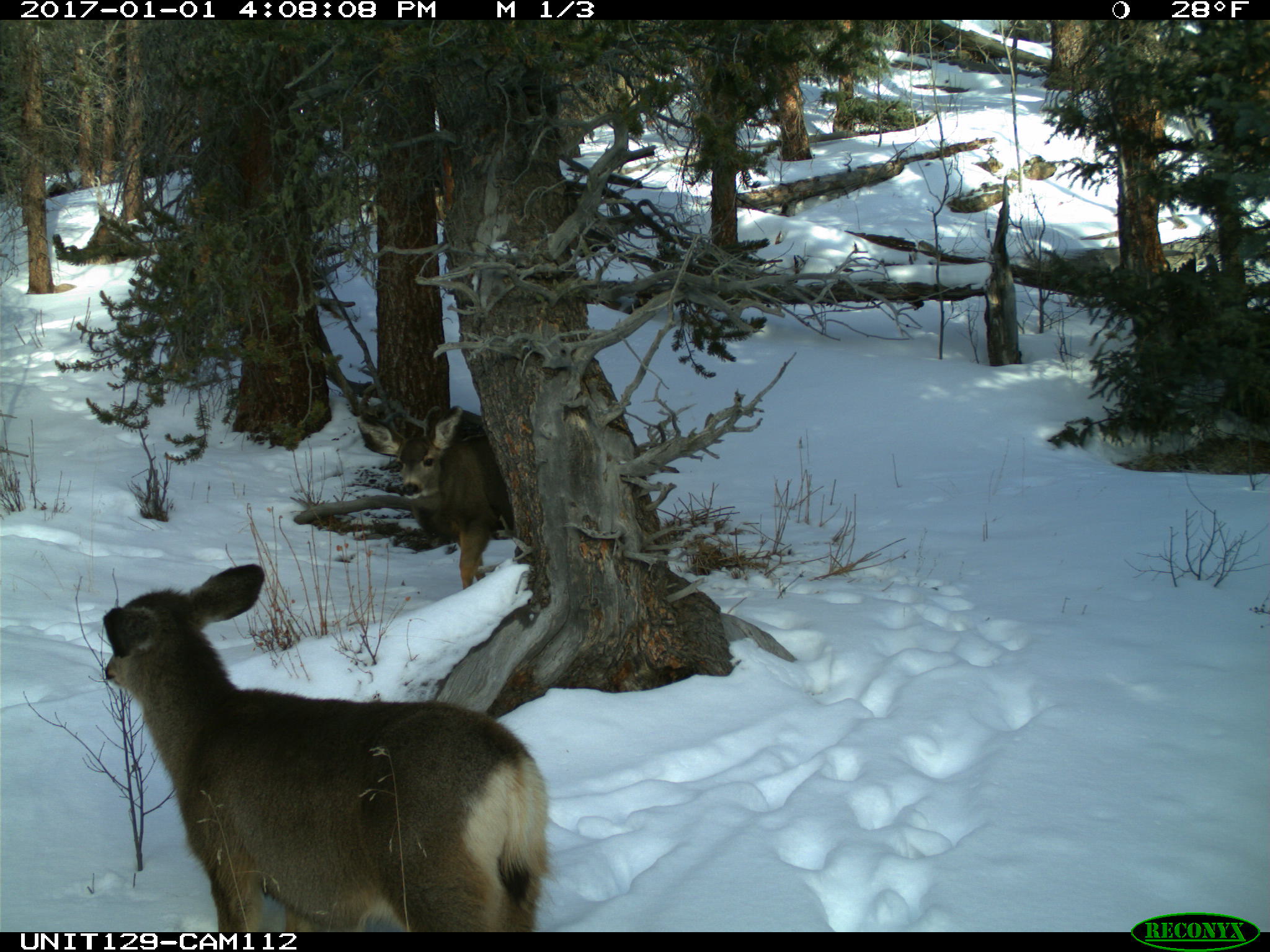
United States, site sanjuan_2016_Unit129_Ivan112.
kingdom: Animalia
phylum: Chordata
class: Mammalia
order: Artiodactyla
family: Cervidae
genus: Odocoileus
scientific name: Odocoileus hemionus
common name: mule deer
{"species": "Odocoileus hemionus (mule deer)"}